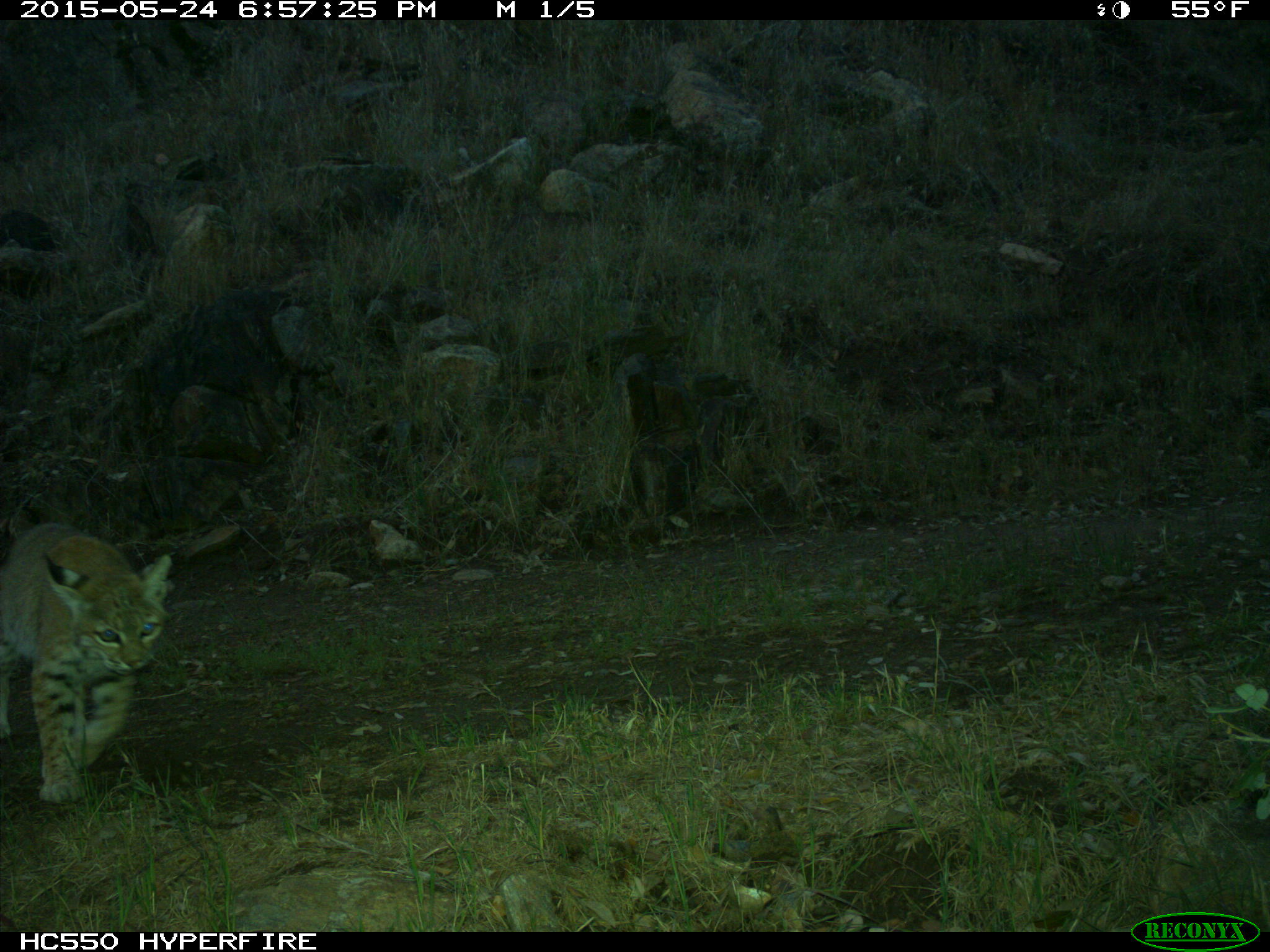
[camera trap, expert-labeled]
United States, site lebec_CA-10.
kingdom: Animalia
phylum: Chordata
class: Mammalia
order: Carnivora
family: Felidae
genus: Lynx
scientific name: Lynx rufus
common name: bobcat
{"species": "Lynx rufus (bobcat)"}